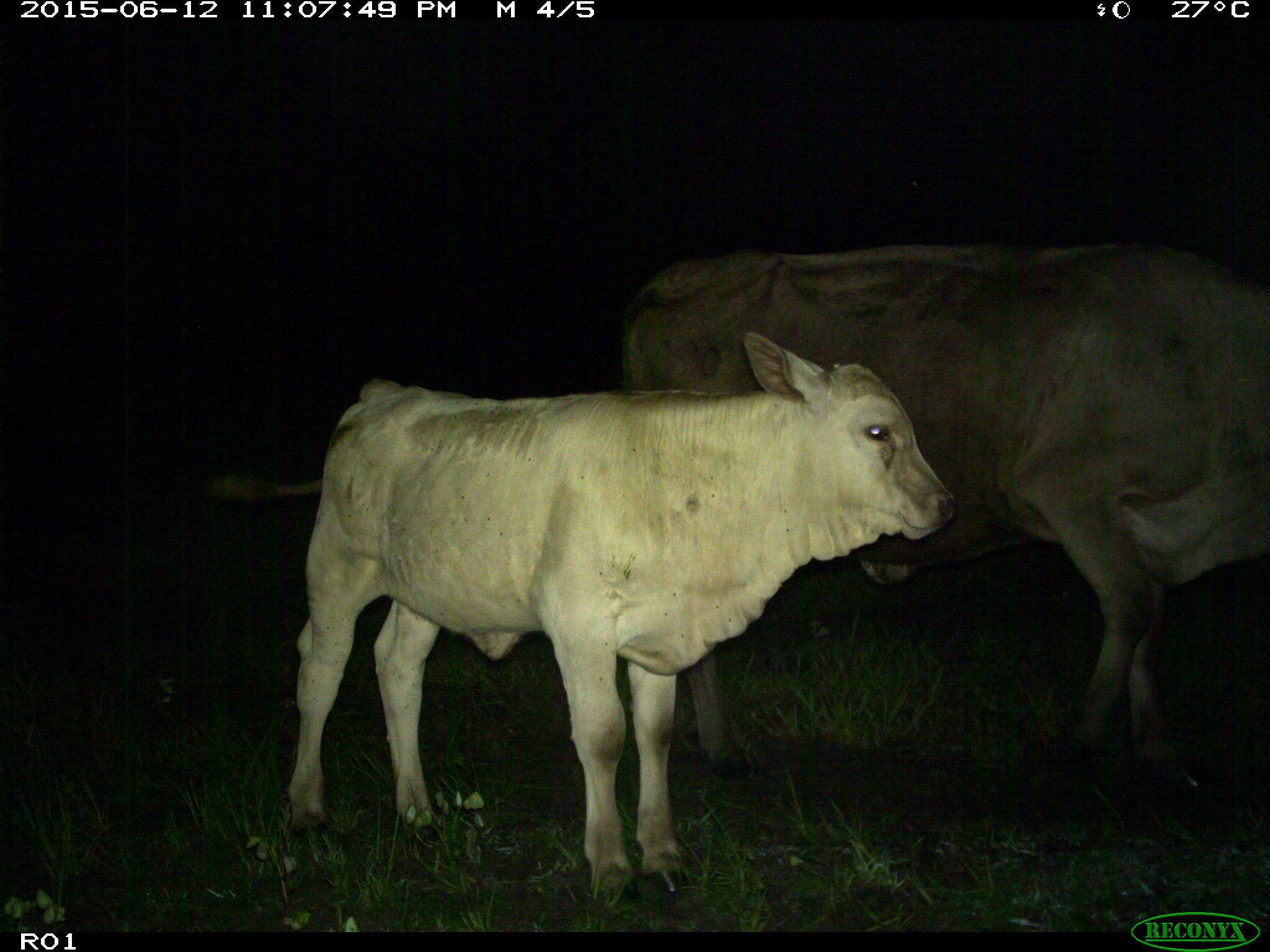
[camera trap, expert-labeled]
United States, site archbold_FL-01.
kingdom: Animalia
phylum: Chordata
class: Mammalia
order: Artiodactyla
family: Bovidae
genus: Bos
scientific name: Bos taurus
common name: domestic cow